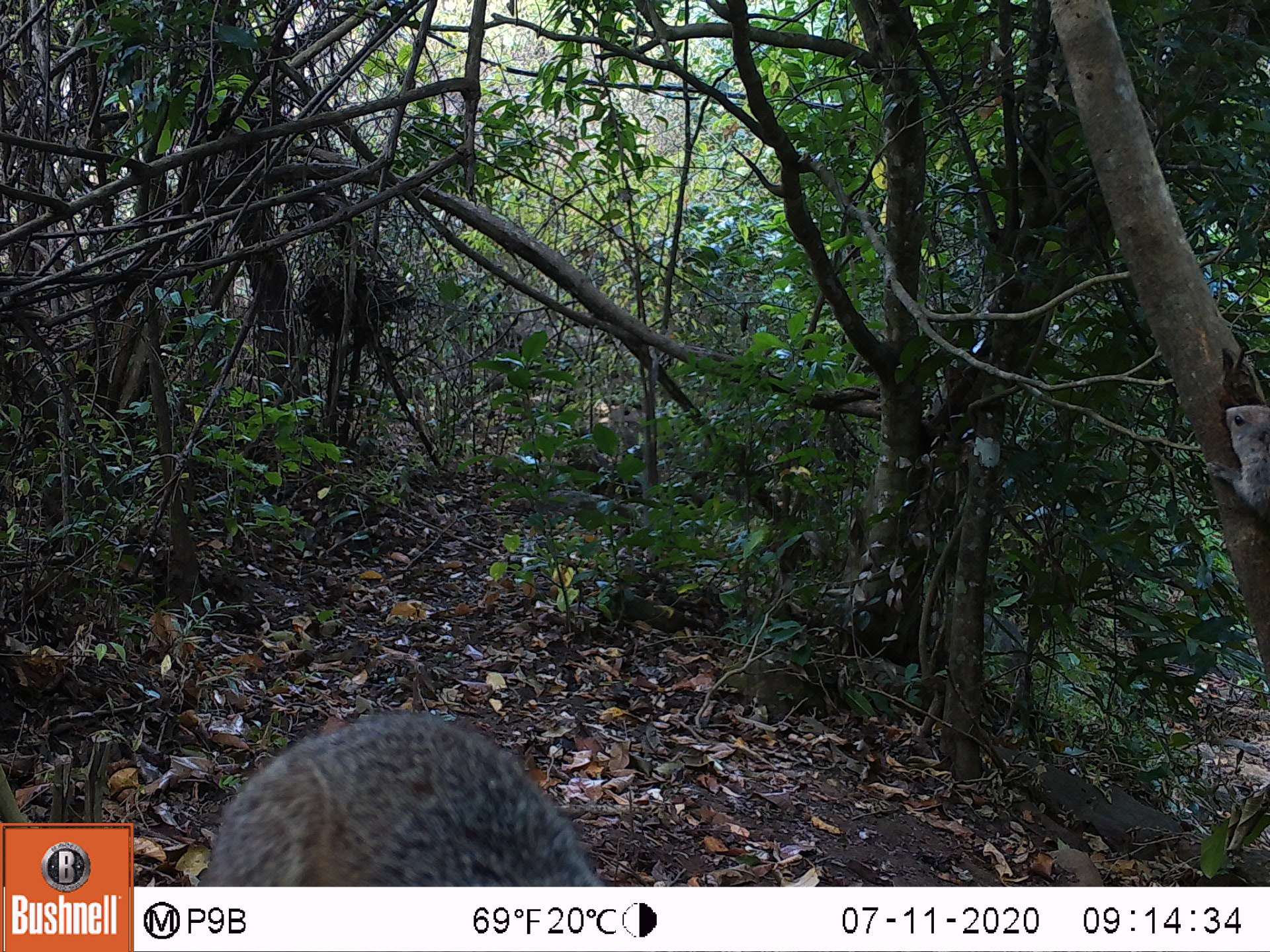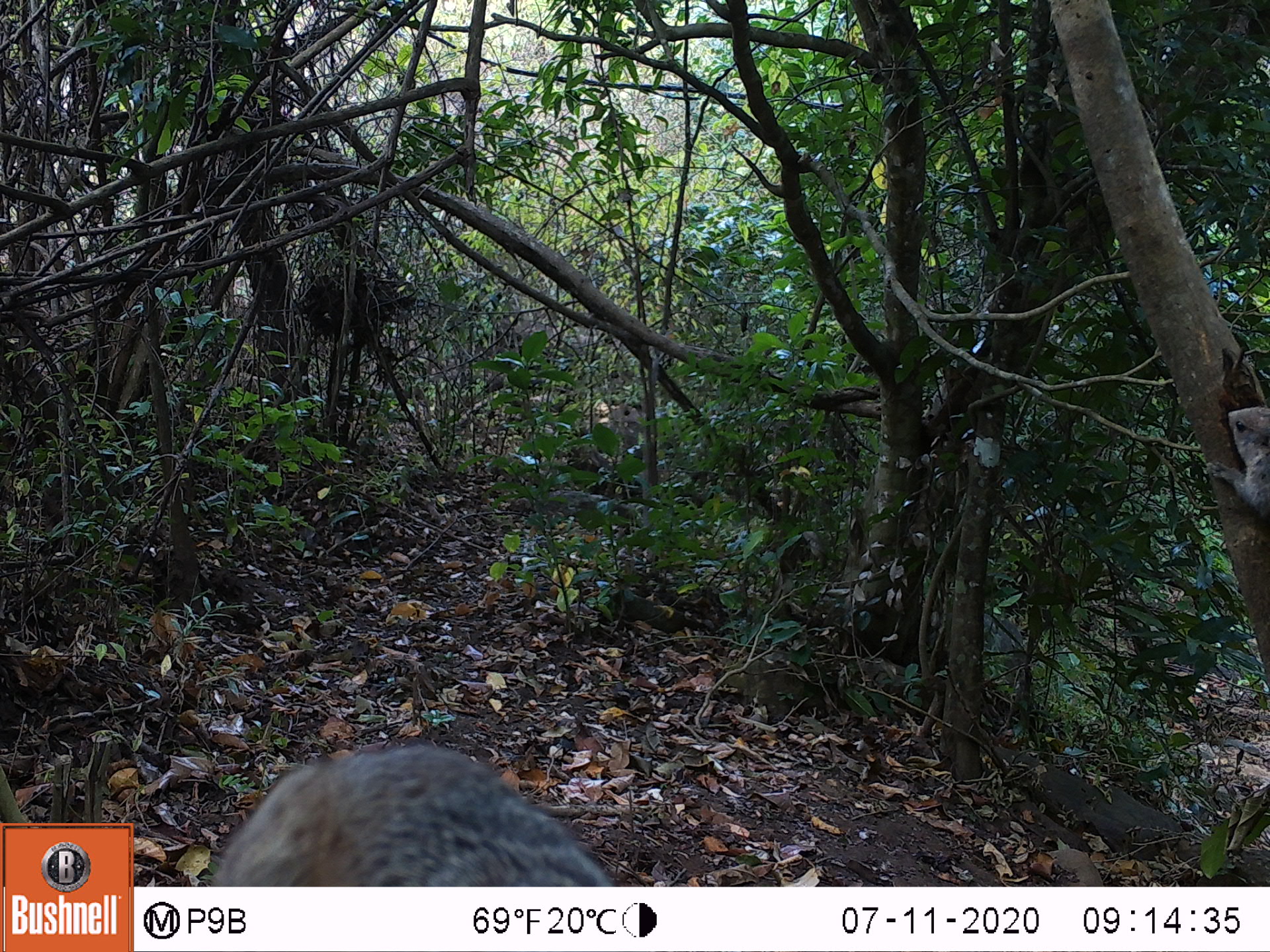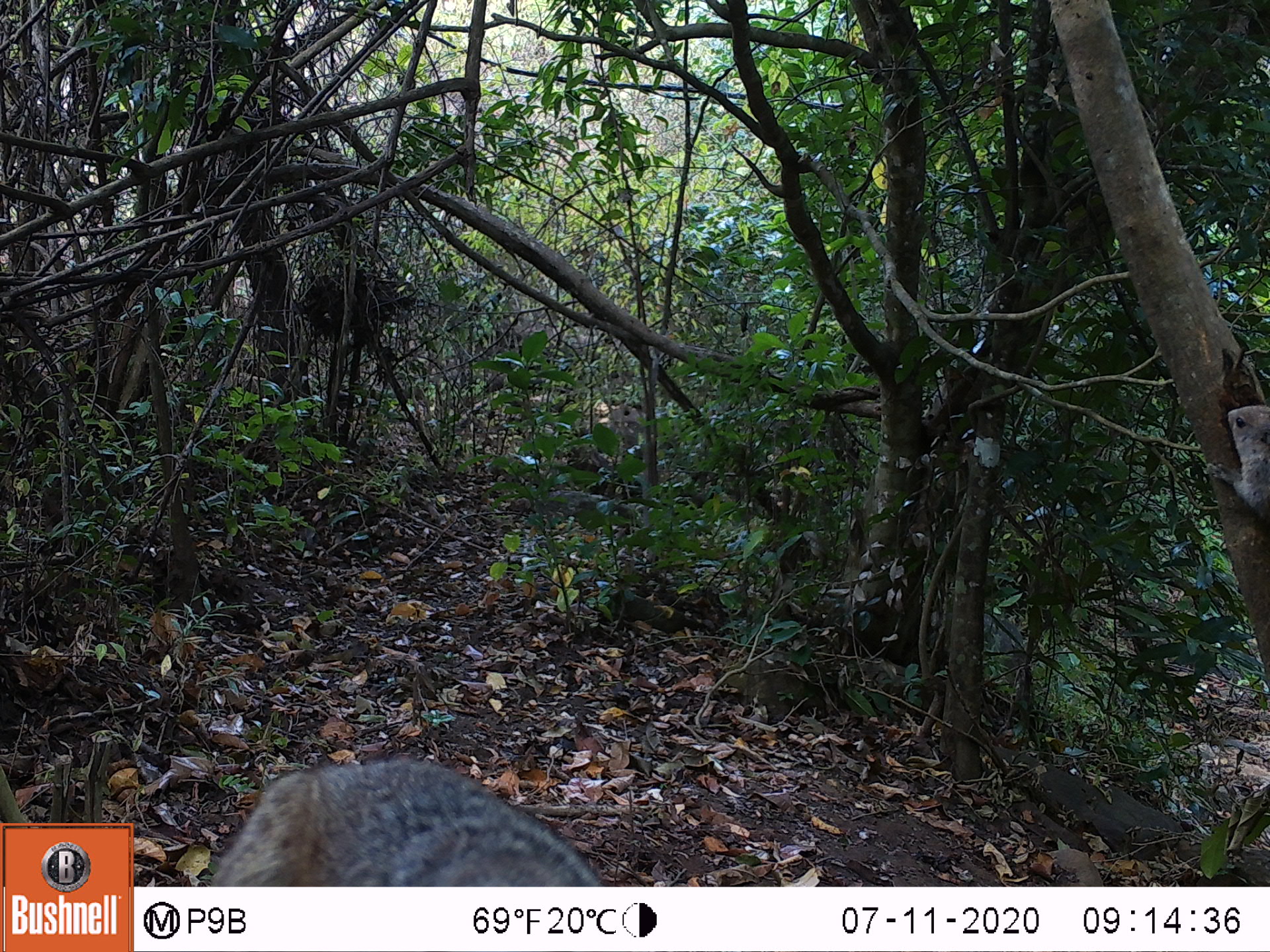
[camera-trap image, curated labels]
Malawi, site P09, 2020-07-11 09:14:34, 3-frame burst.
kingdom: Animalia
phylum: Chordata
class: Mammalia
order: Rodentia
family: Sciuridae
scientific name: Sciuridae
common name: squirrel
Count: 1.